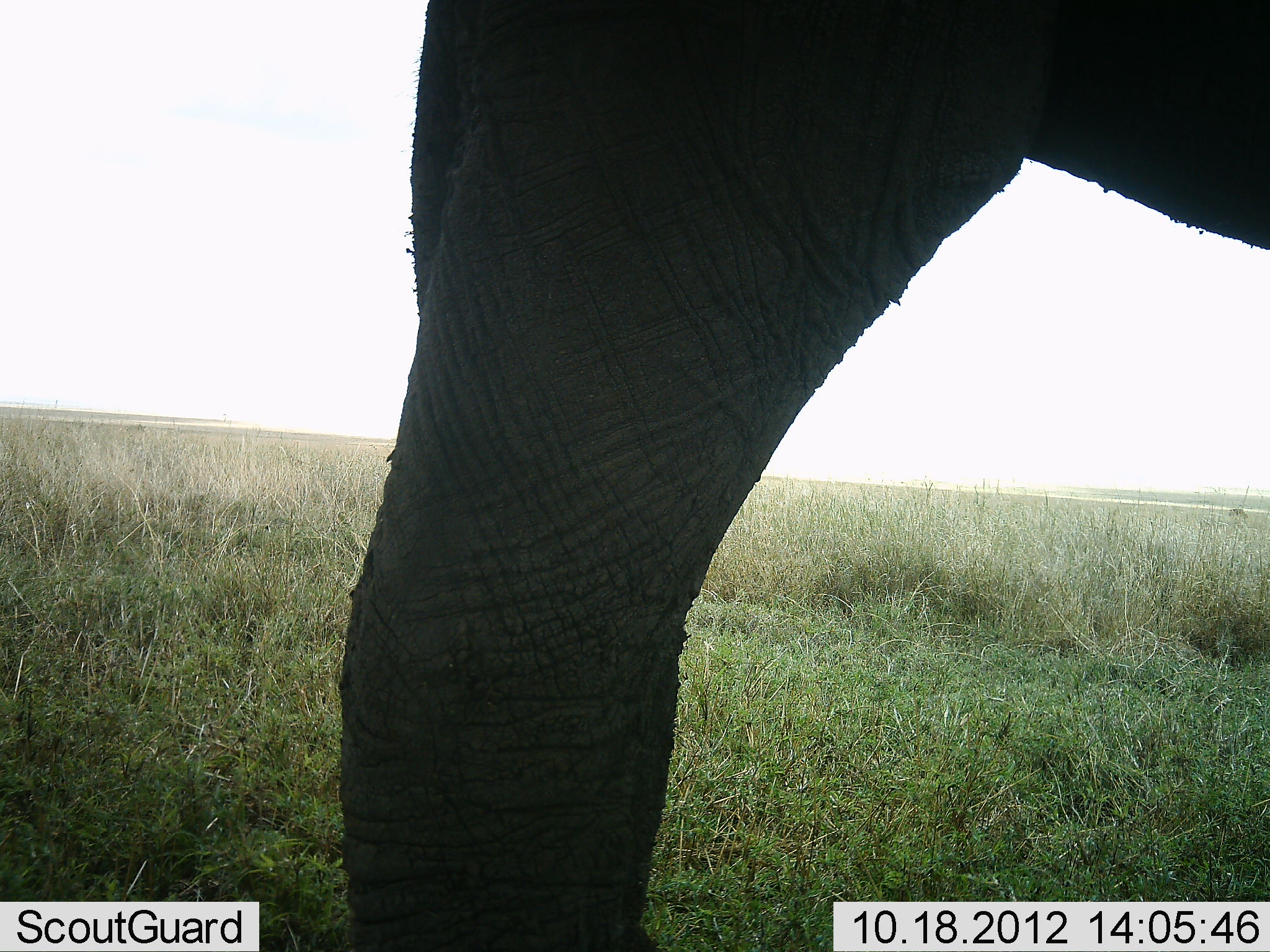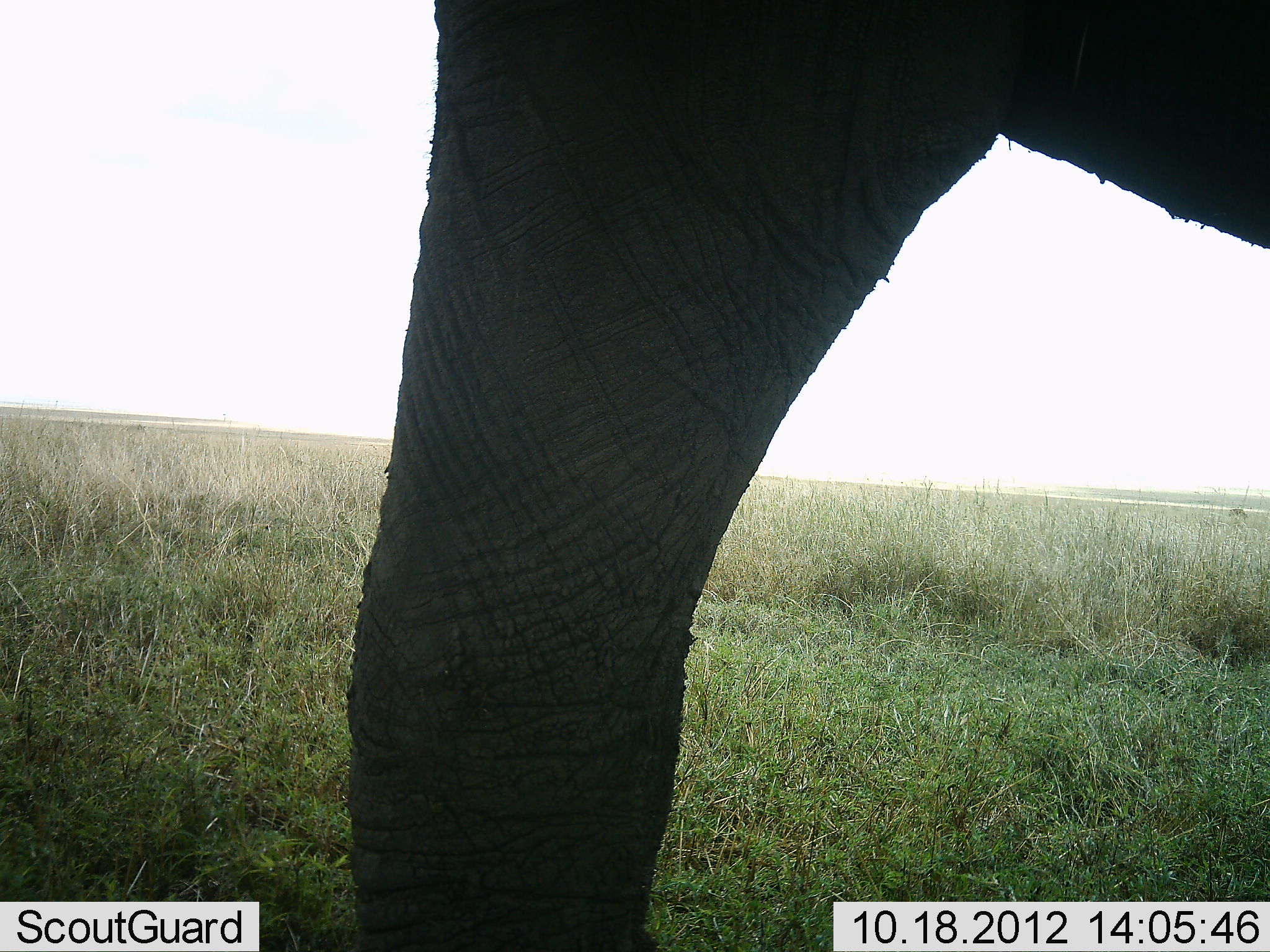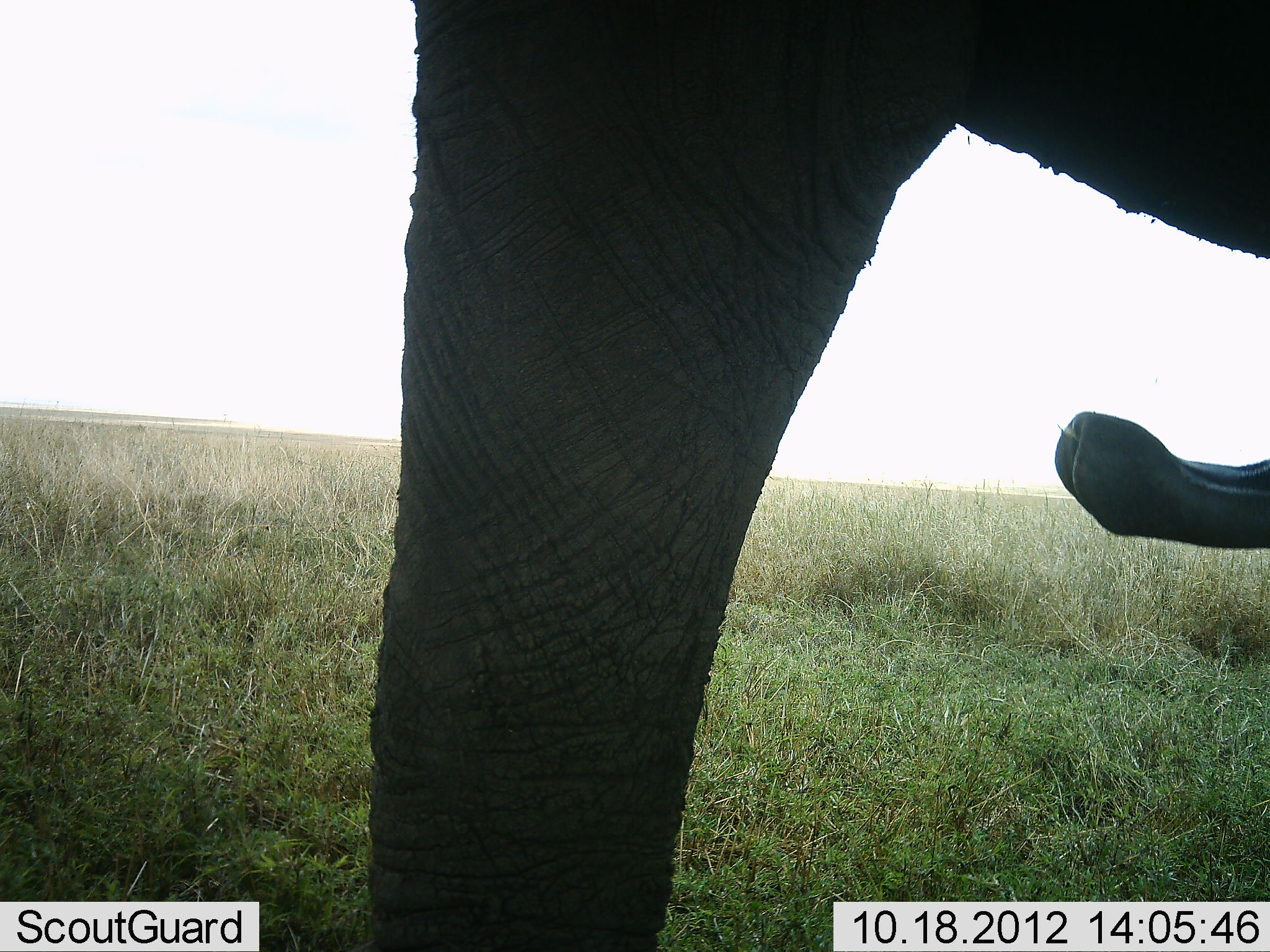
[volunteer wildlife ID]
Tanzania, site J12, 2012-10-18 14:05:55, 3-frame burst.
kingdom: Animalia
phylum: Chordata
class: Mammalia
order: Proboscidea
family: Elephantidae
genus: Loxodonta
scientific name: Loxodonta africana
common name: african bush elephant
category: elephant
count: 1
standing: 100%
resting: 0%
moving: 0%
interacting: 0%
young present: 0%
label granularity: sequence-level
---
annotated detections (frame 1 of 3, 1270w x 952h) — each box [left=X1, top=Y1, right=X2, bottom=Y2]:
animal: [left=338, top=0, right=1270, bottom=952]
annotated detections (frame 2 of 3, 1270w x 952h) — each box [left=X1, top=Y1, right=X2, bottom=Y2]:
animal: [left=349, top=0, right=1269, bottom=951]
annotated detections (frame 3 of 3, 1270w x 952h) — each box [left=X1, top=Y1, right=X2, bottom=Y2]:
animal: [left=365, top=1, right=1267, bottom=950]